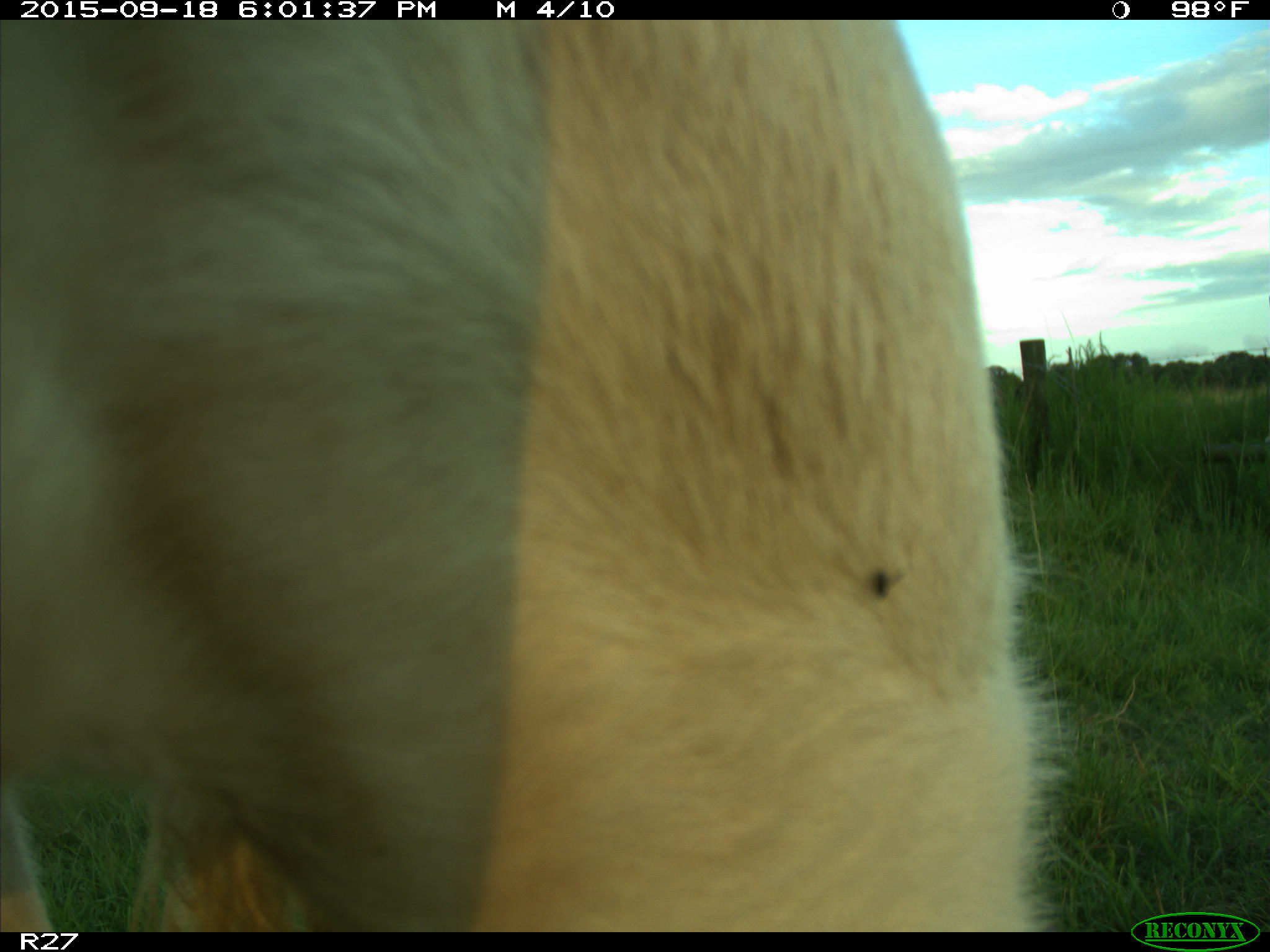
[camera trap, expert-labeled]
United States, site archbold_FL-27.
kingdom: Animalia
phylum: Chordata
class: Mammalia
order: Artiodactyla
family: Bovidae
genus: Bos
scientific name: Bos taurus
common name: domestic cow